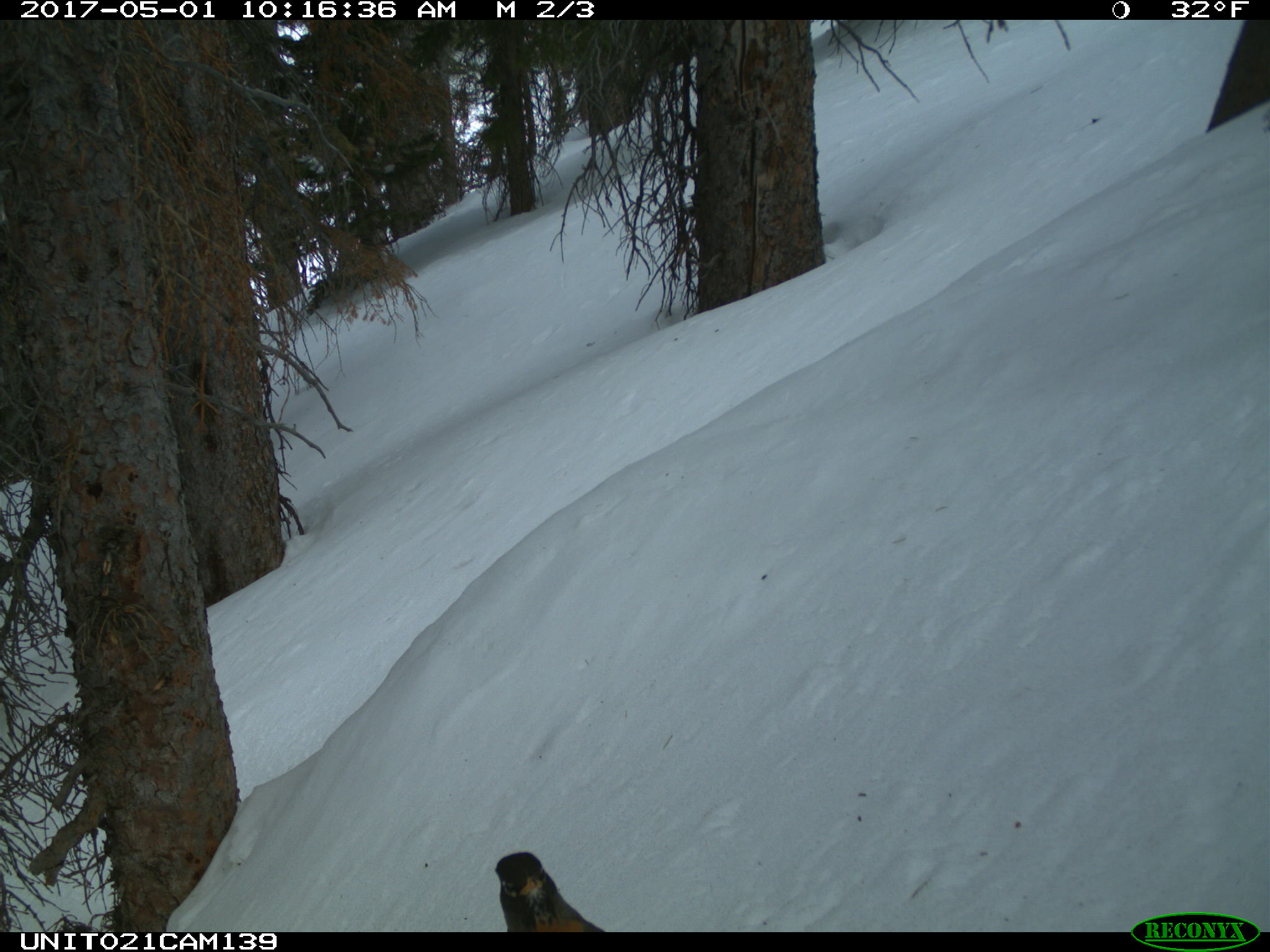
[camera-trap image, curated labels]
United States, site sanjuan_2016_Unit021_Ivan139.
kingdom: Animalia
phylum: Chordata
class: Aves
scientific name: Aves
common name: birds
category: unidentified bird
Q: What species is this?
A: Unidentified bird (birds) (Aves).